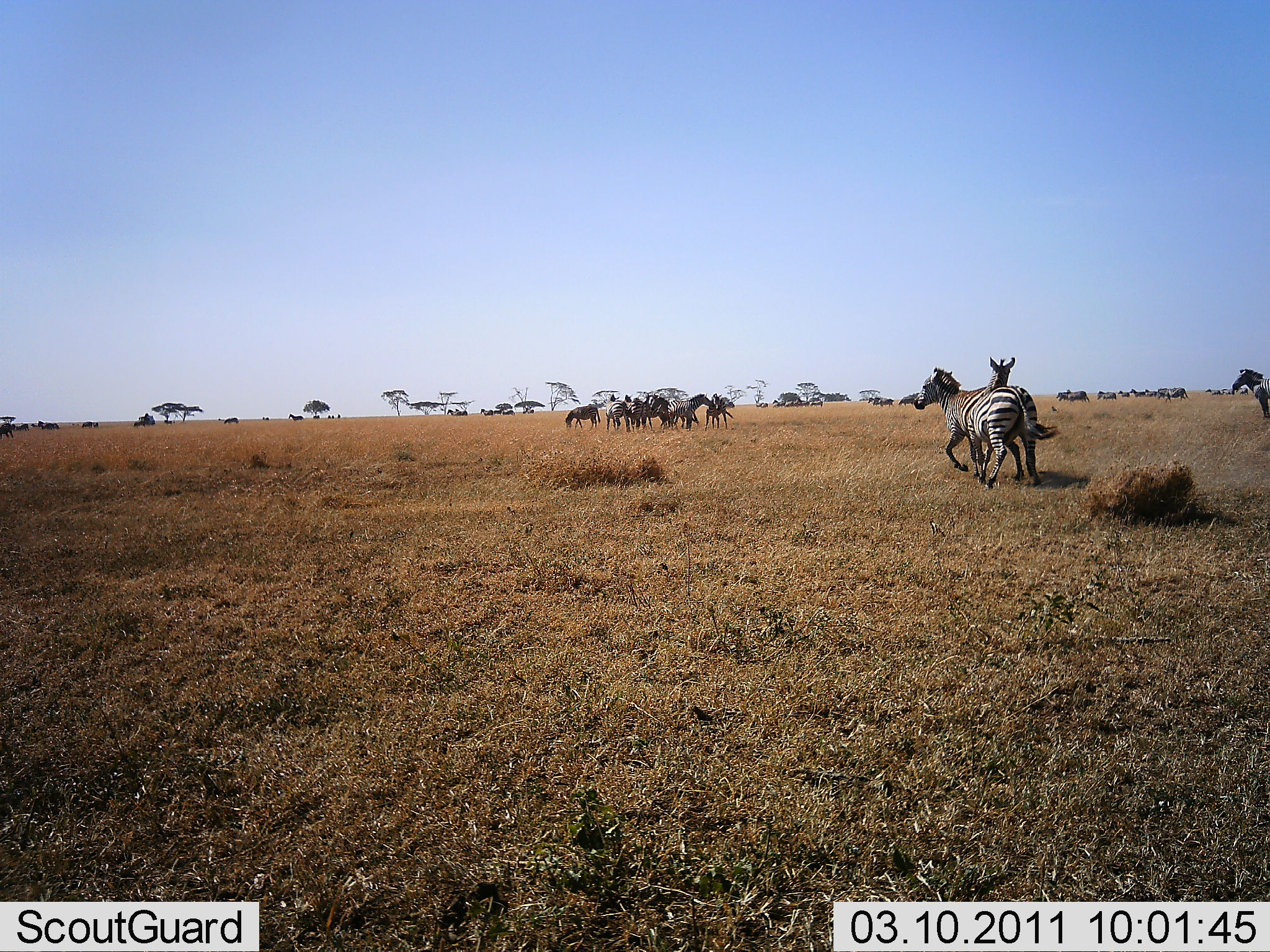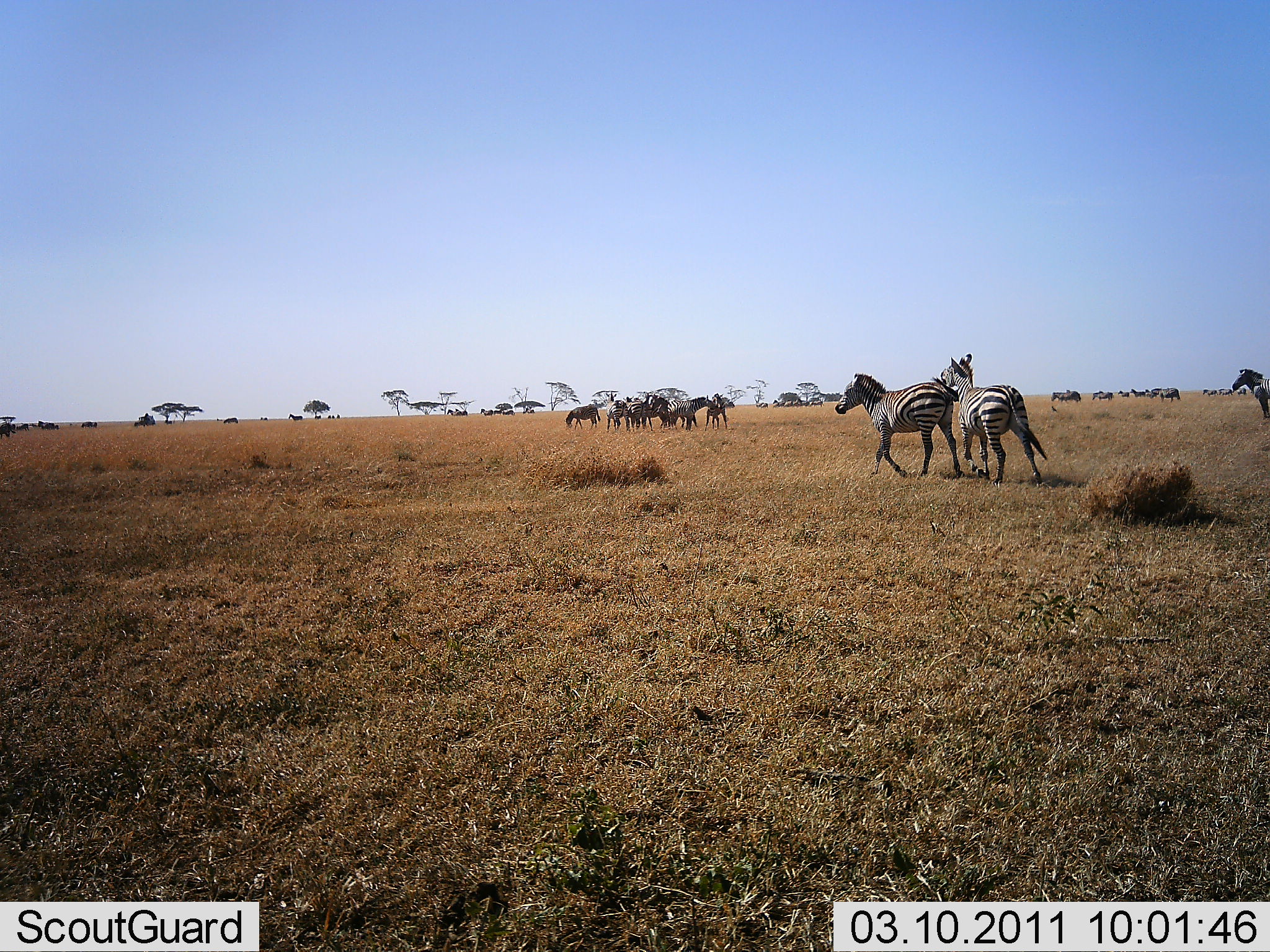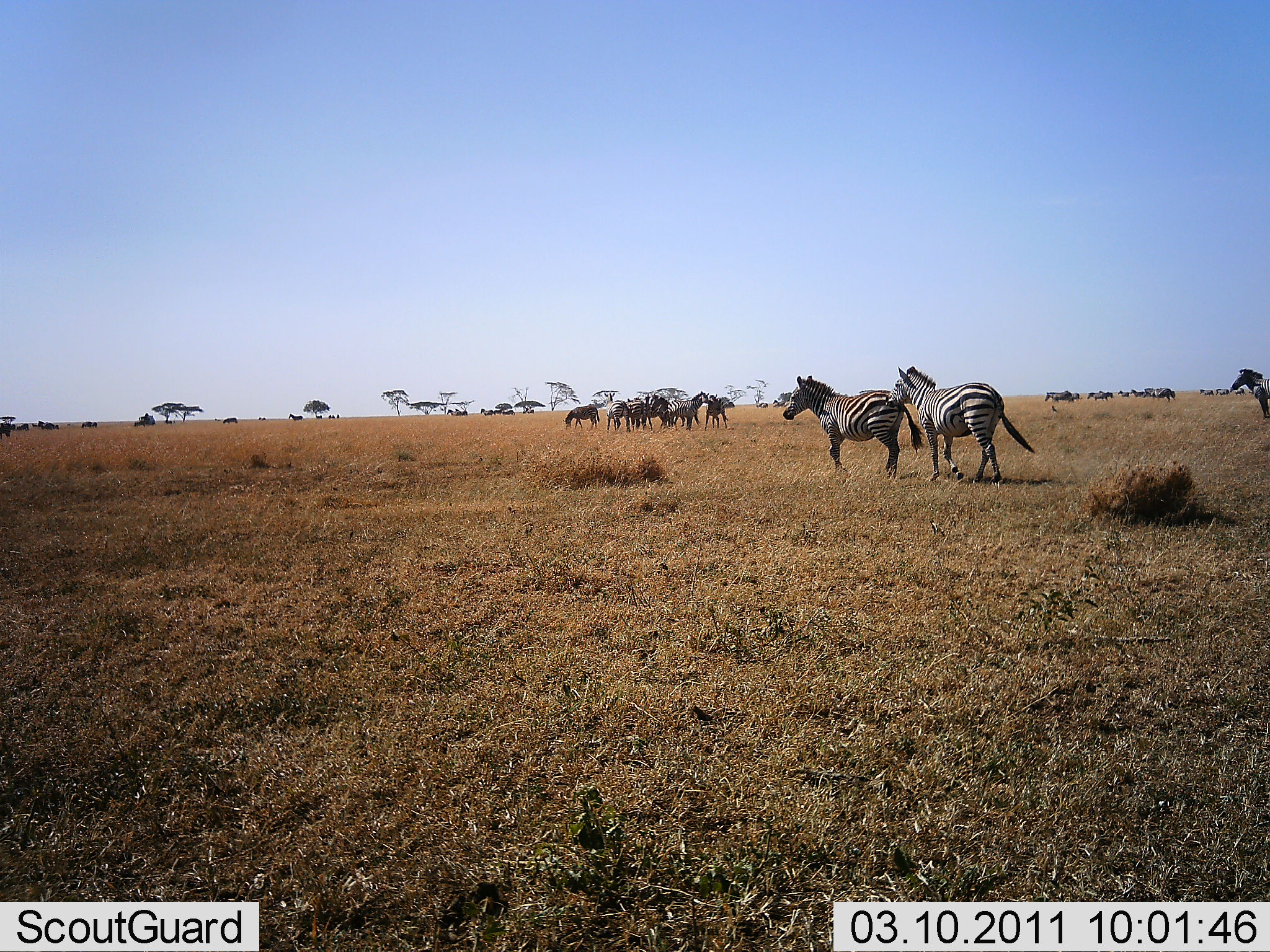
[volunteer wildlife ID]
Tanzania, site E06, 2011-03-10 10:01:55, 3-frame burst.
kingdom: Animalia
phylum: Chordata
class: Mammalia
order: Perissodactyla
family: Equidae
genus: Equus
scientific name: Equus quagga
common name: plains zebra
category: zebra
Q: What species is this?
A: Zebra (plains zebra) (Equus quagga).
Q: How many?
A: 11-50.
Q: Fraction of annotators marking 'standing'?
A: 55%.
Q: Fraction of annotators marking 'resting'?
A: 0%.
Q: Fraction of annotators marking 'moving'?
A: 55%.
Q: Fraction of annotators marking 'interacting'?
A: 64%.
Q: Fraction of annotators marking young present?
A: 0%.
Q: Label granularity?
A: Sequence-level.